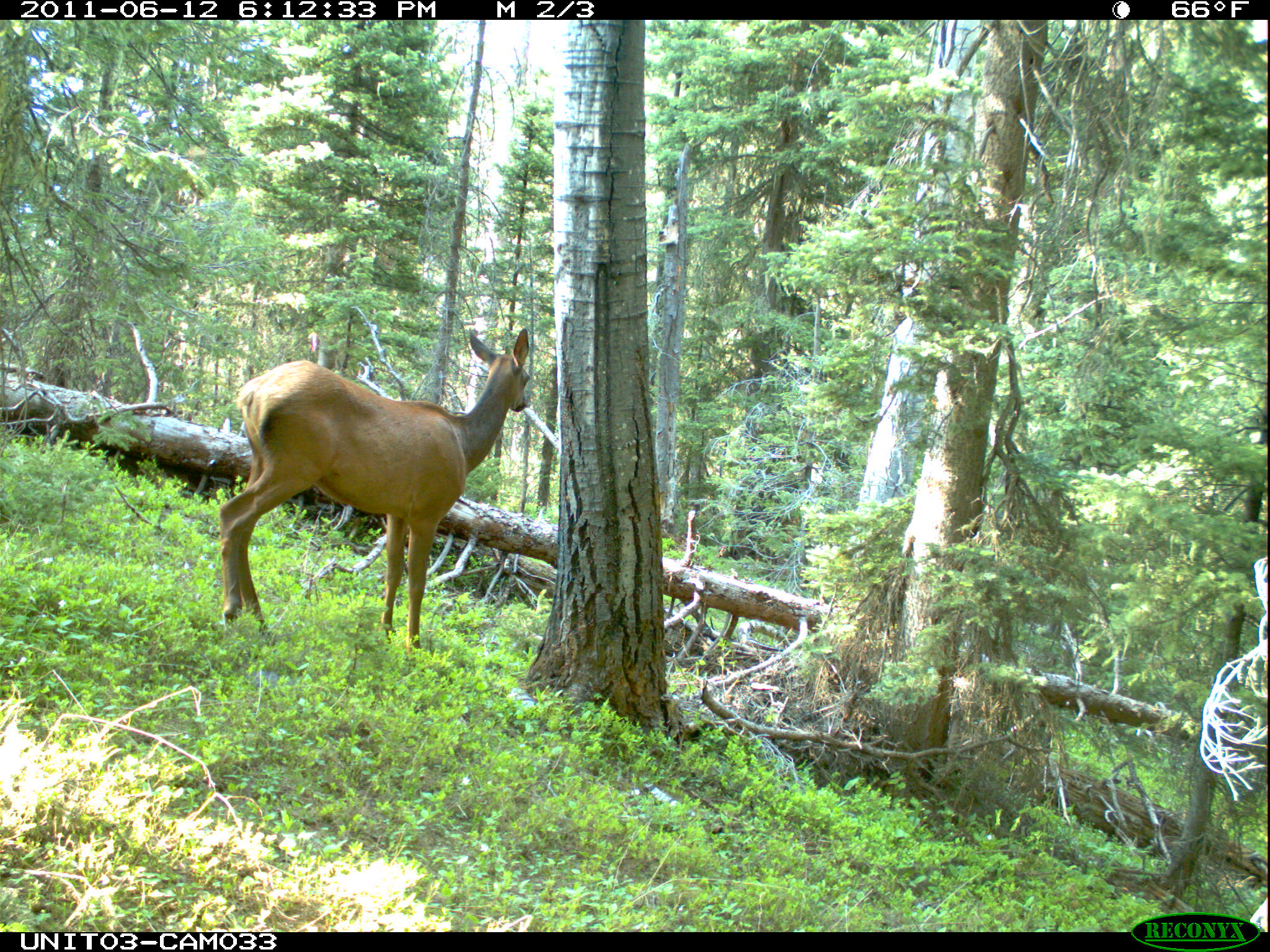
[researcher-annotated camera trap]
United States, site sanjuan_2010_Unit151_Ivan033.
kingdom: Animalia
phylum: Chordata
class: Mammalia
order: Artiodactyla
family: Cervidae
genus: Cervus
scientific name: Cervus elaphus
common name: red deer